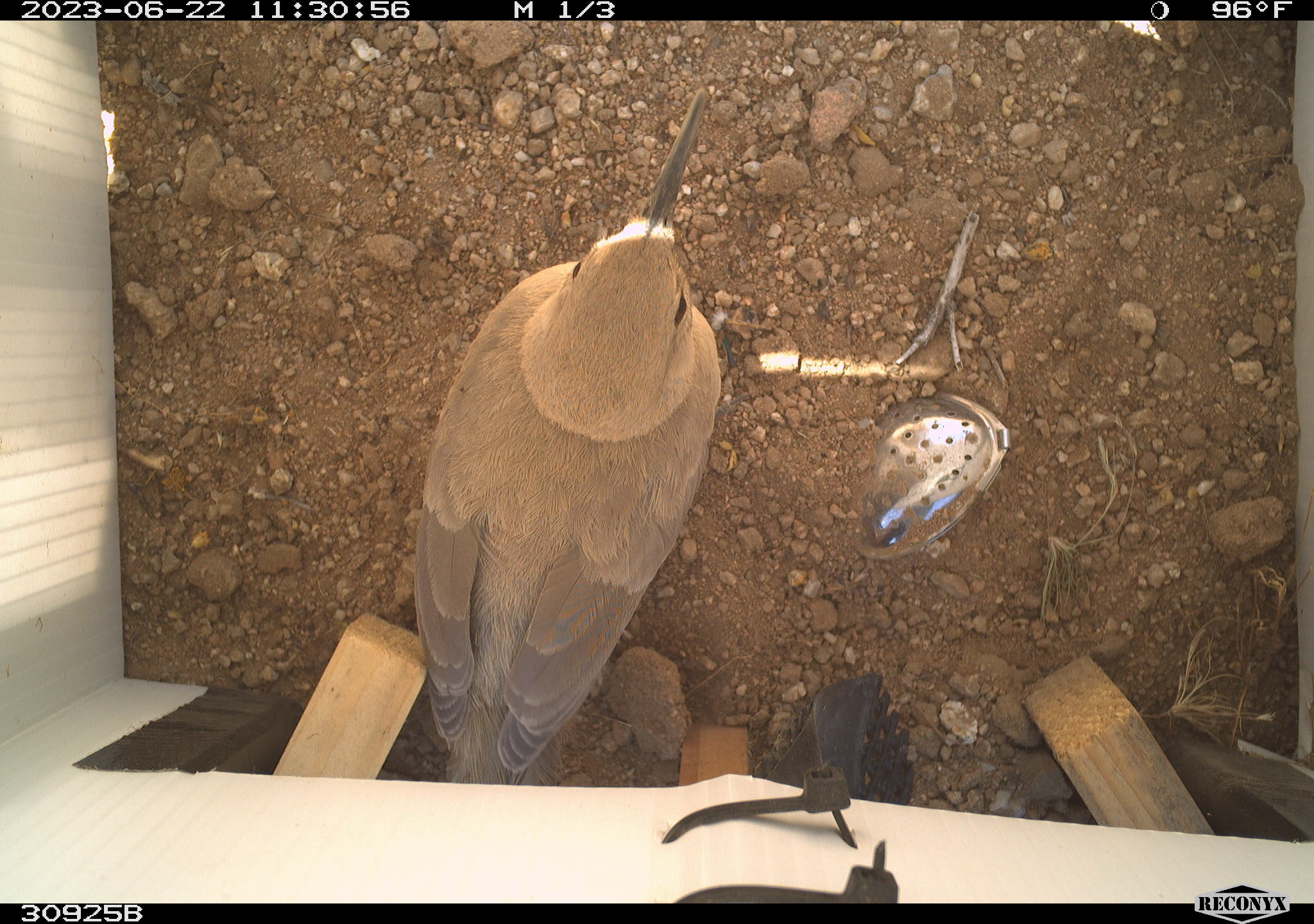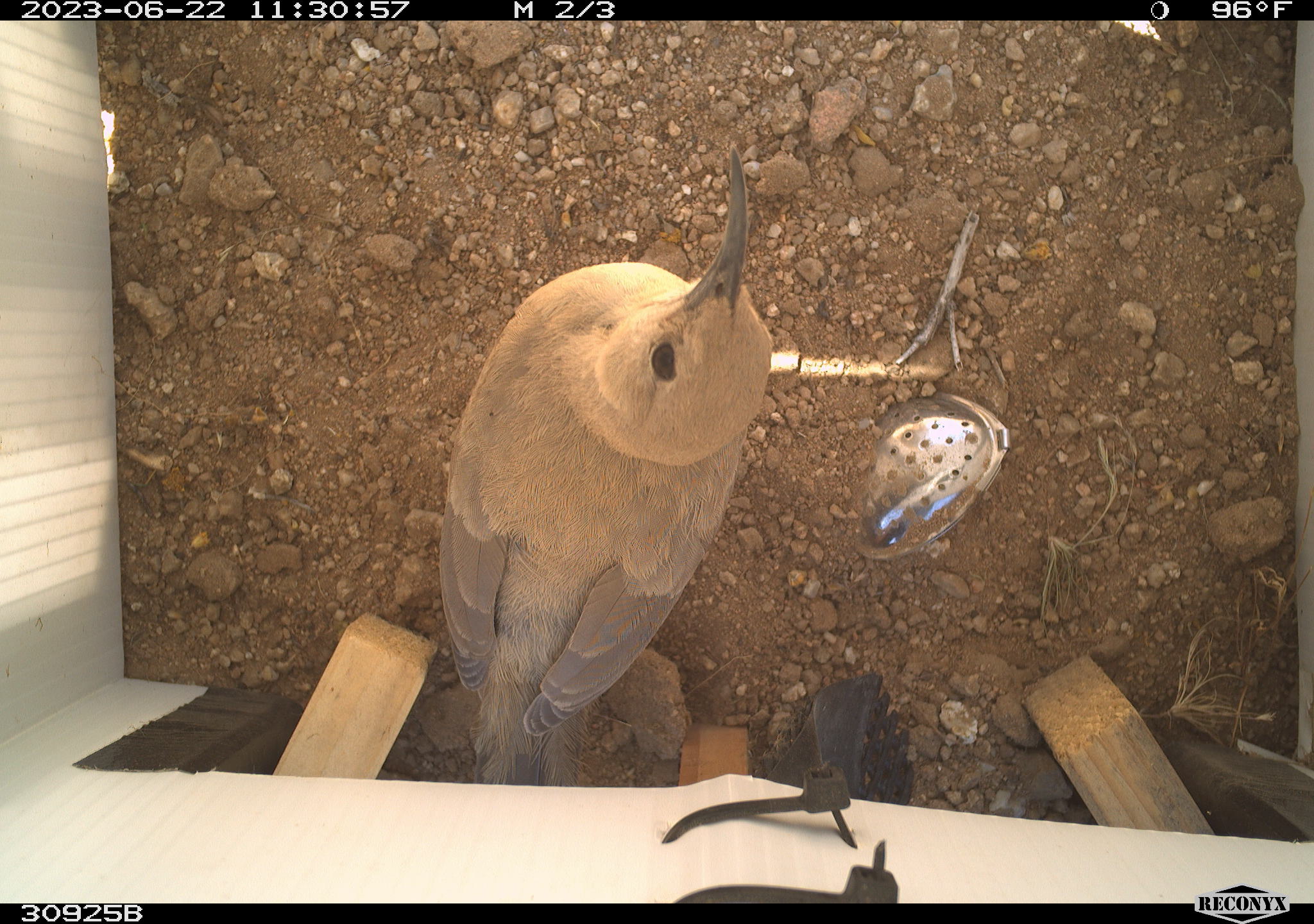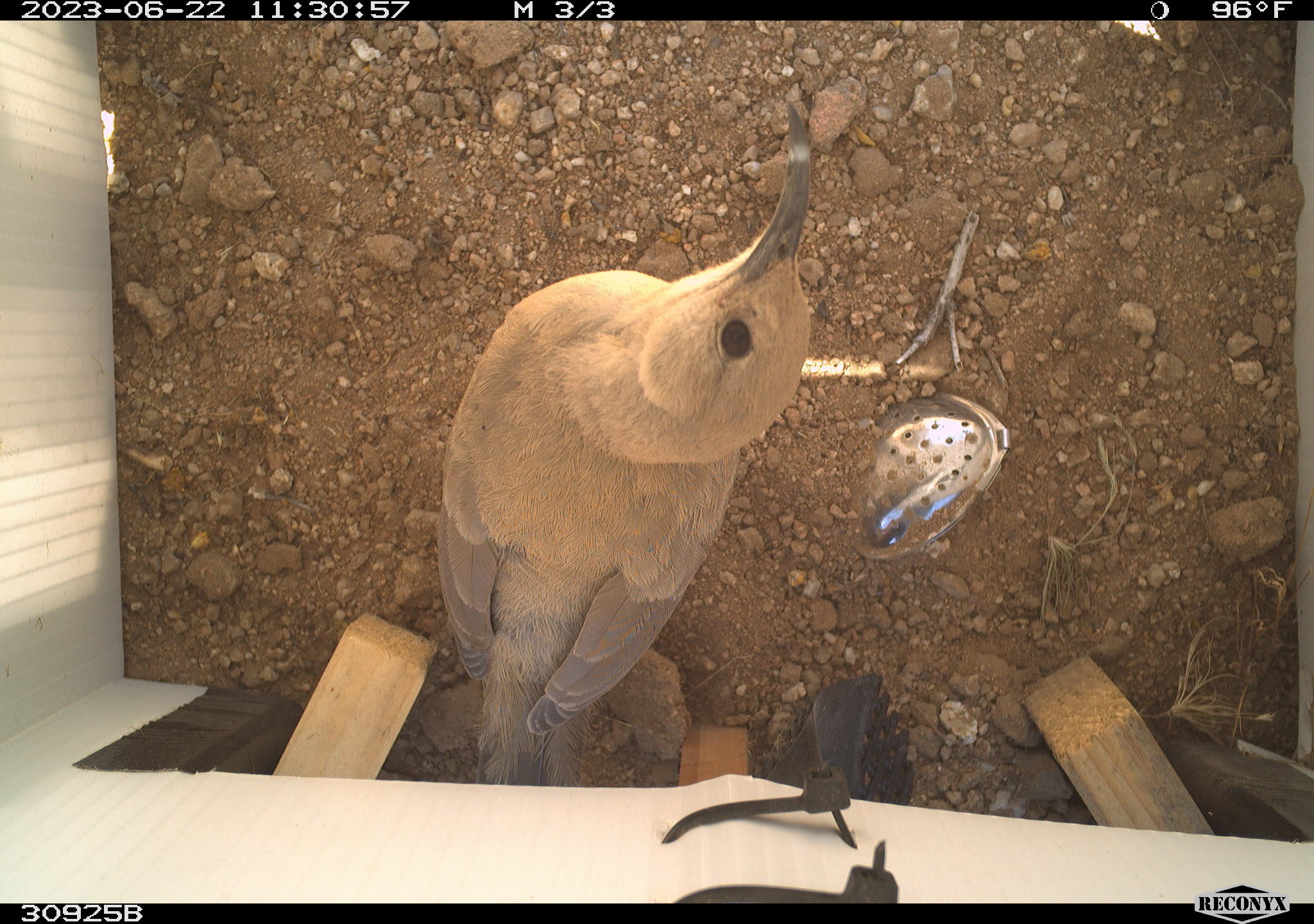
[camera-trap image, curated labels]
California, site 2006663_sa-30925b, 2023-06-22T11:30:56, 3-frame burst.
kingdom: Animalia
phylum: Chordata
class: Aves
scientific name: Aves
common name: bird